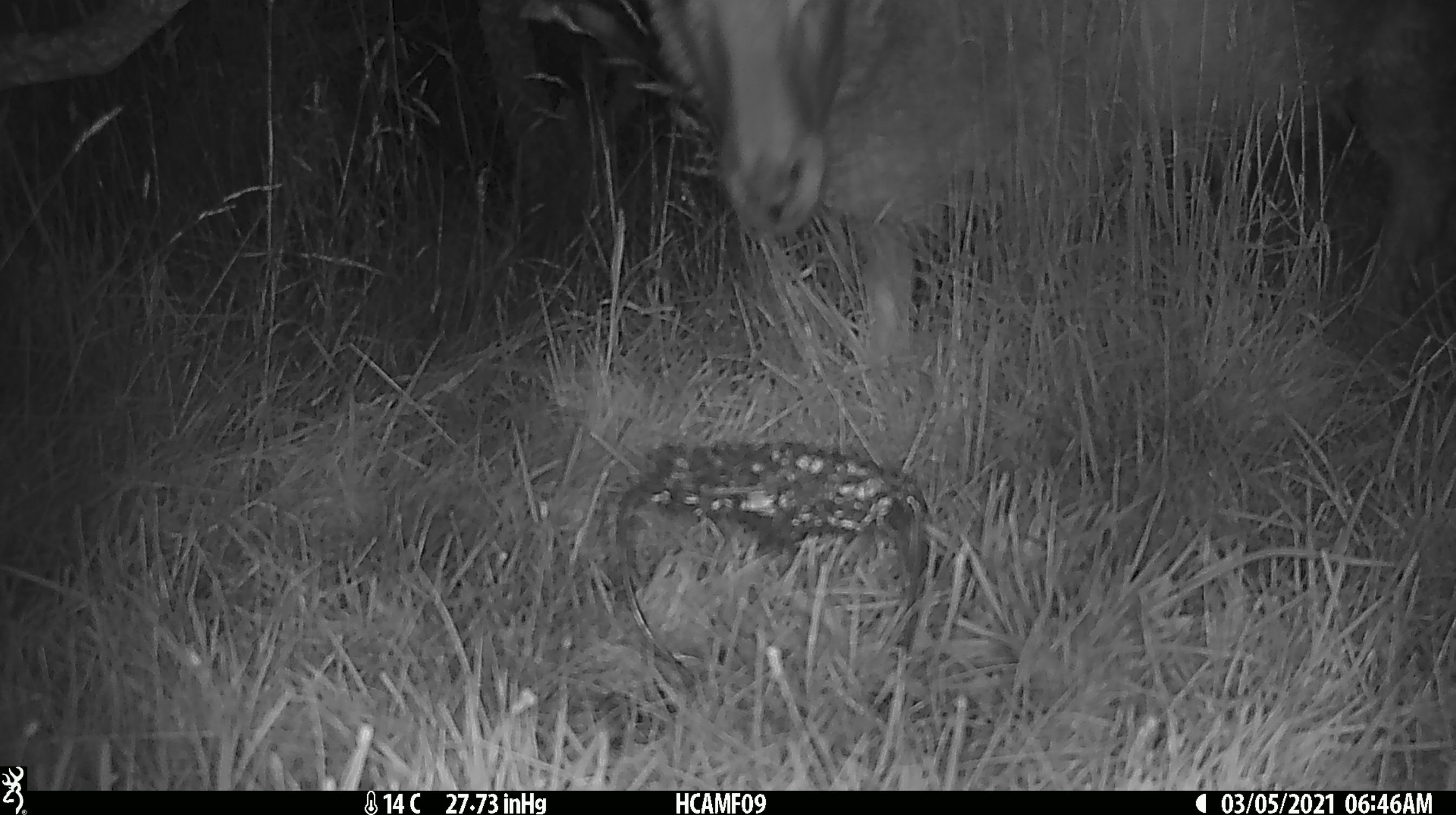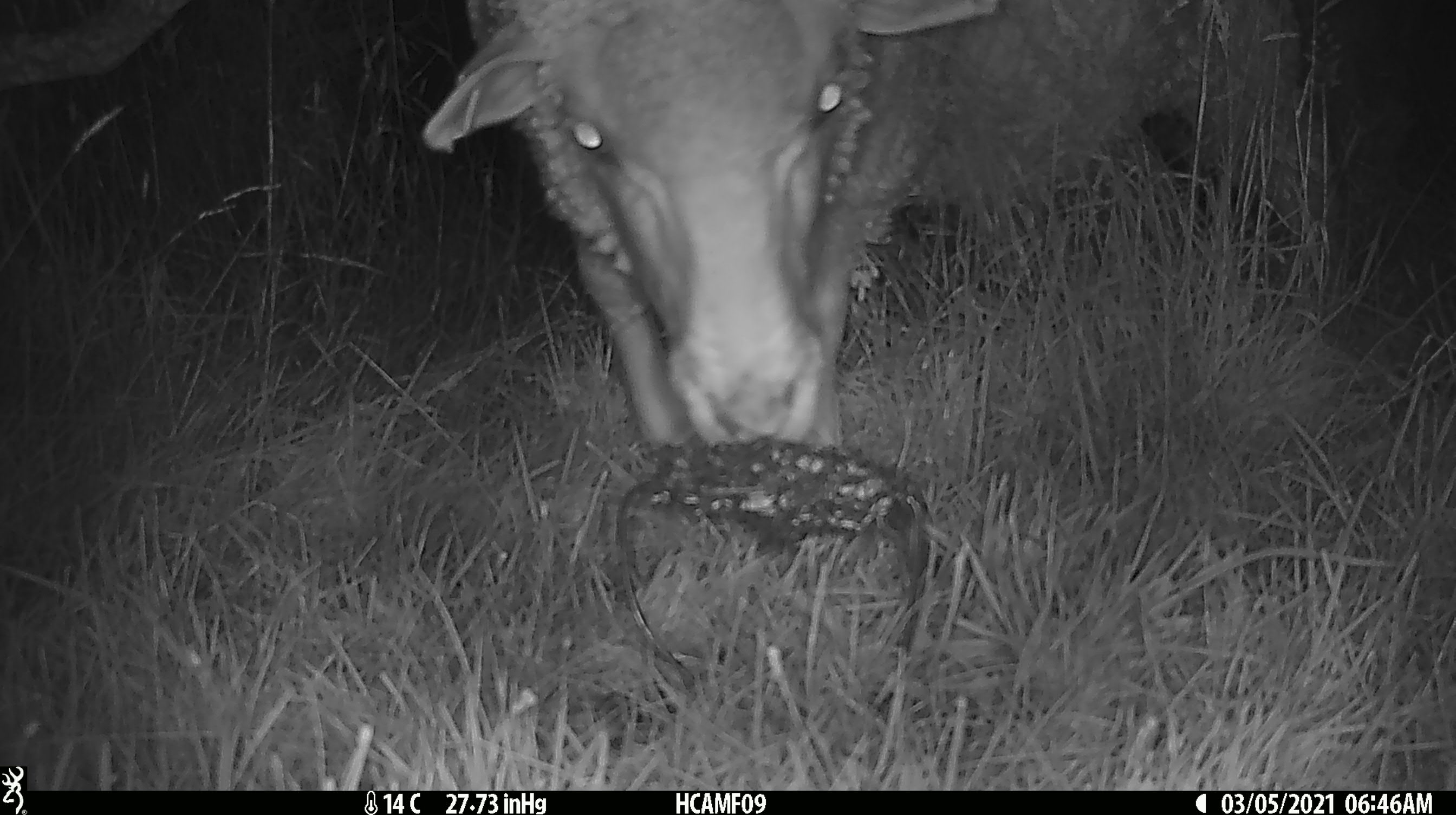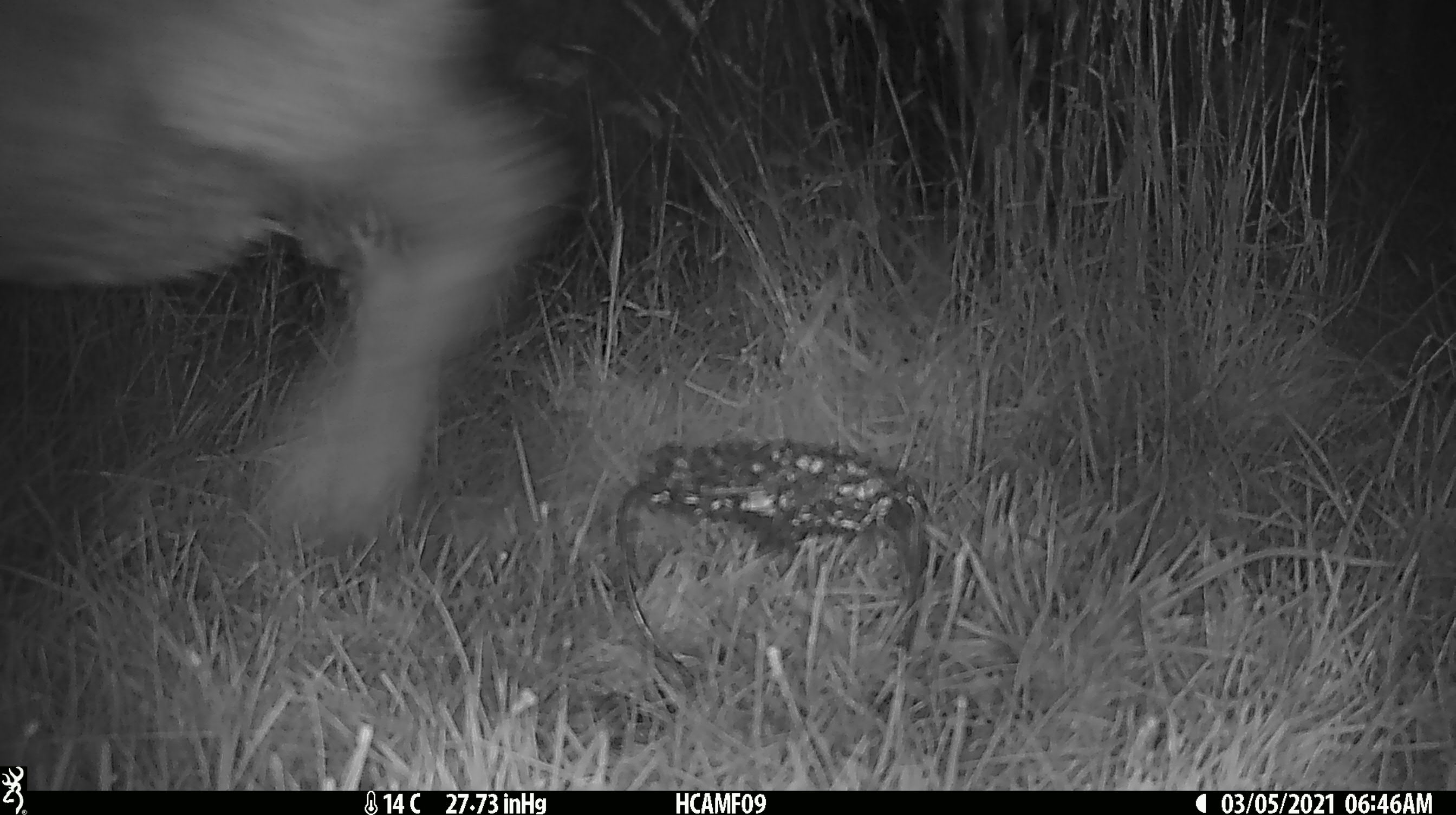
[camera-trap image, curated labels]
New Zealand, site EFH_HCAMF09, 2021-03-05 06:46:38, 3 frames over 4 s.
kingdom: Animalia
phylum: Chordata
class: Mammalia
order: Artiodactyla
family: Bovidae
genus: Ovis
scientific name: Ovis aries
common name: domestic sheep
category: sheep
Sheep (domestic sheep) (Ovis aries).